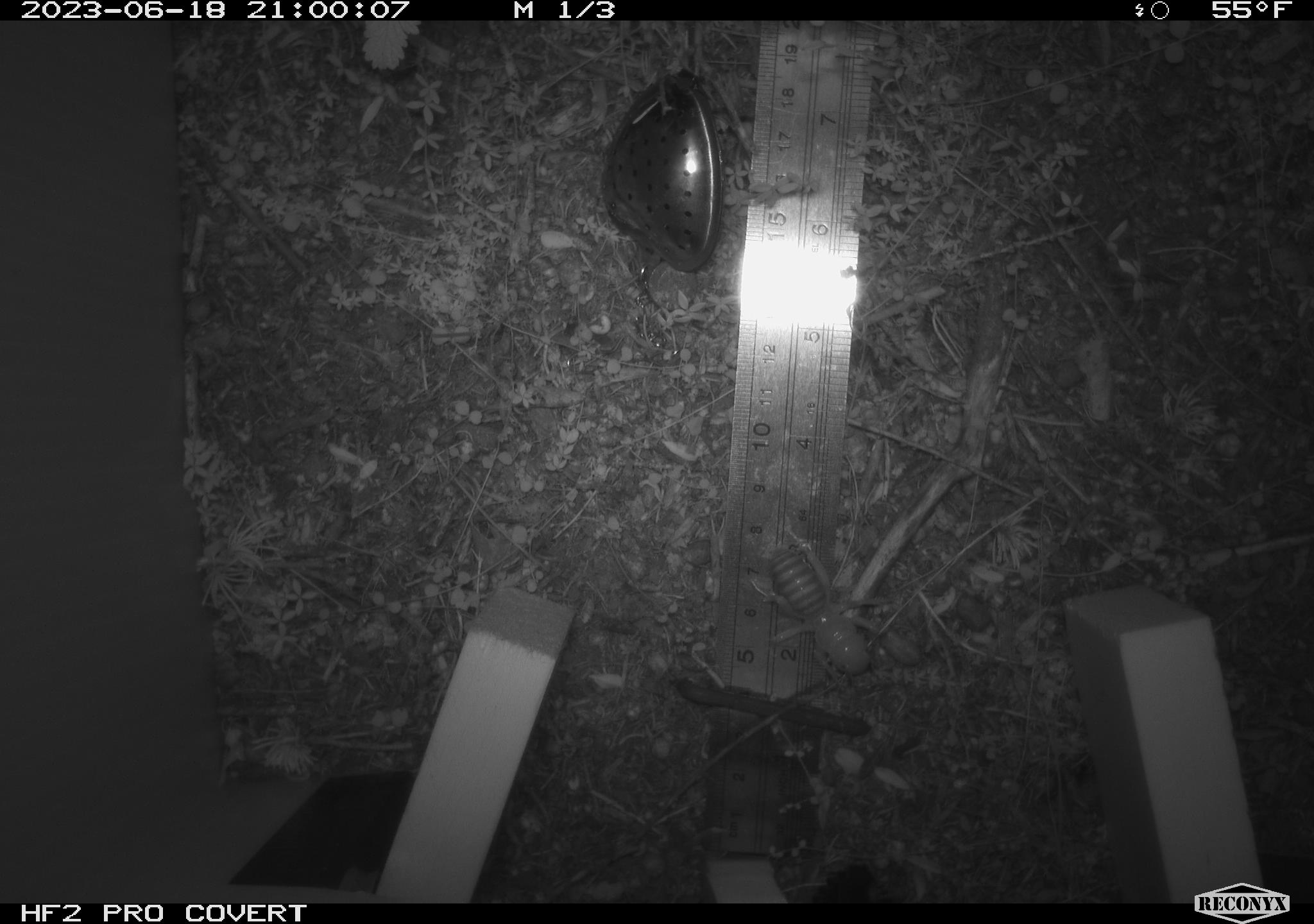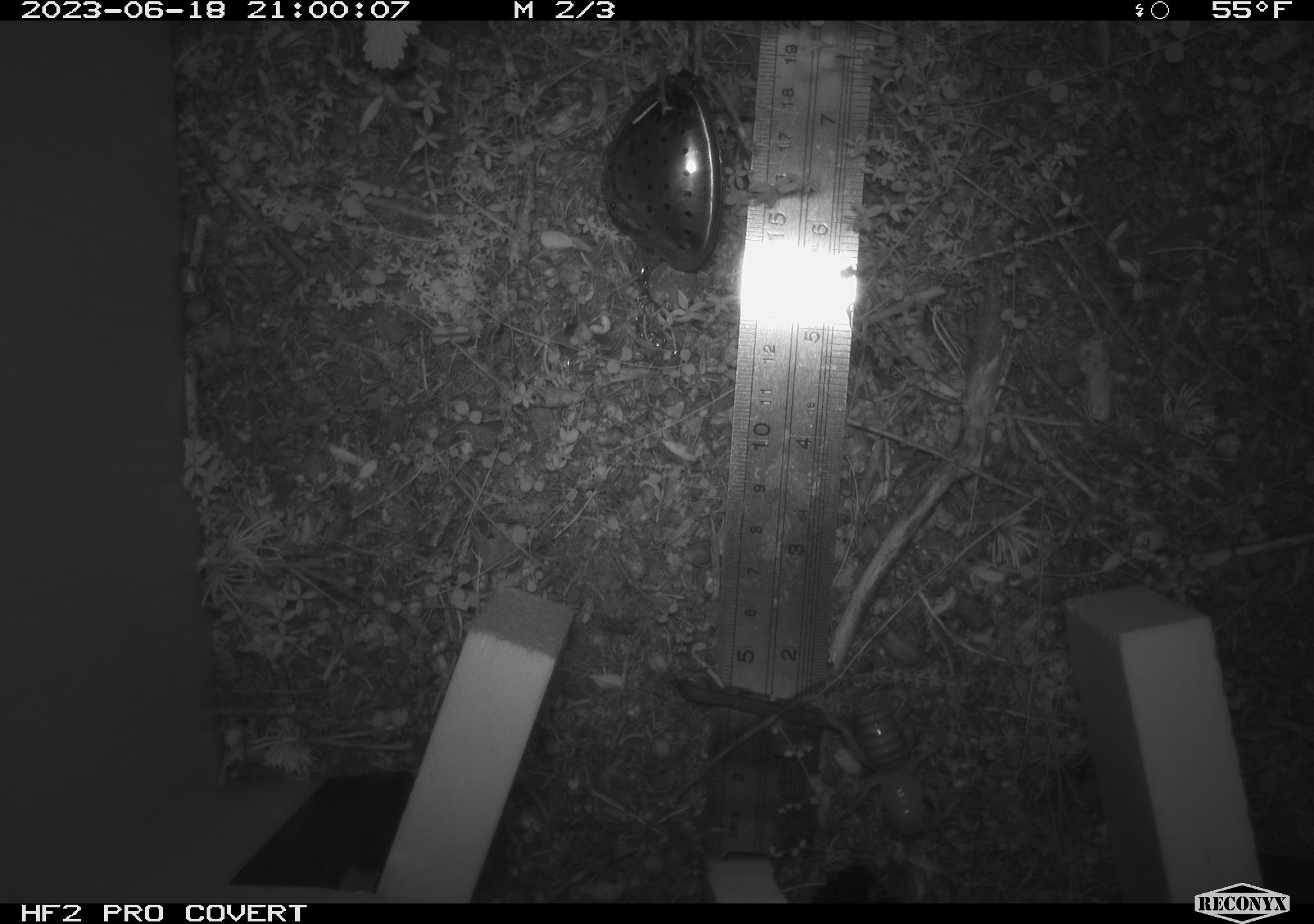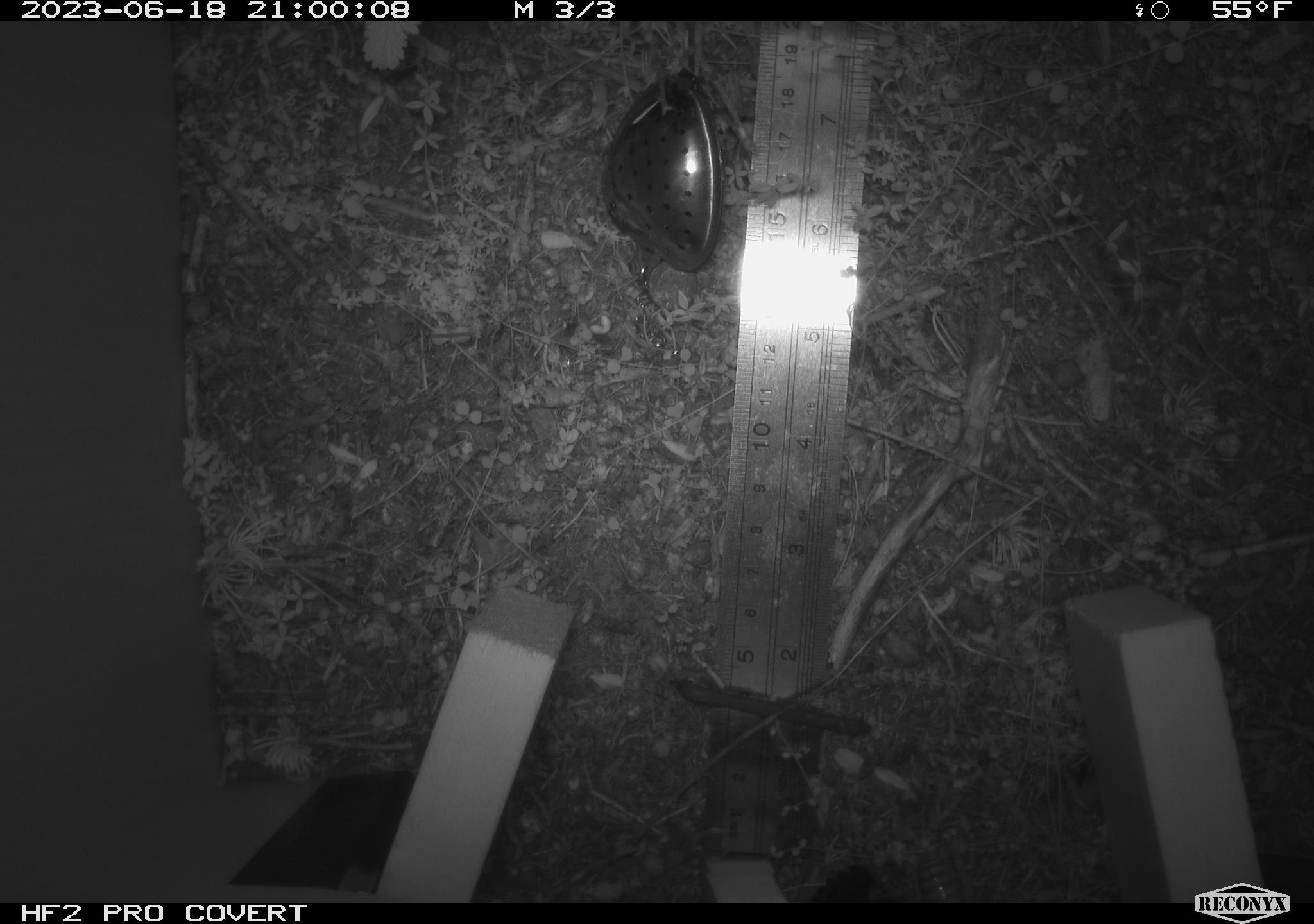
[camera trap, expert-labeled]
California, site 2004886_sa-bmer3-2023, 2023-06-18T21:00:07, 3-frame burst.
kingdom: Animalia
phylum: Arthropoda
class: Insecta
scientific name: Insecta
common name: insect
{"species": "insect (Insecta)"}